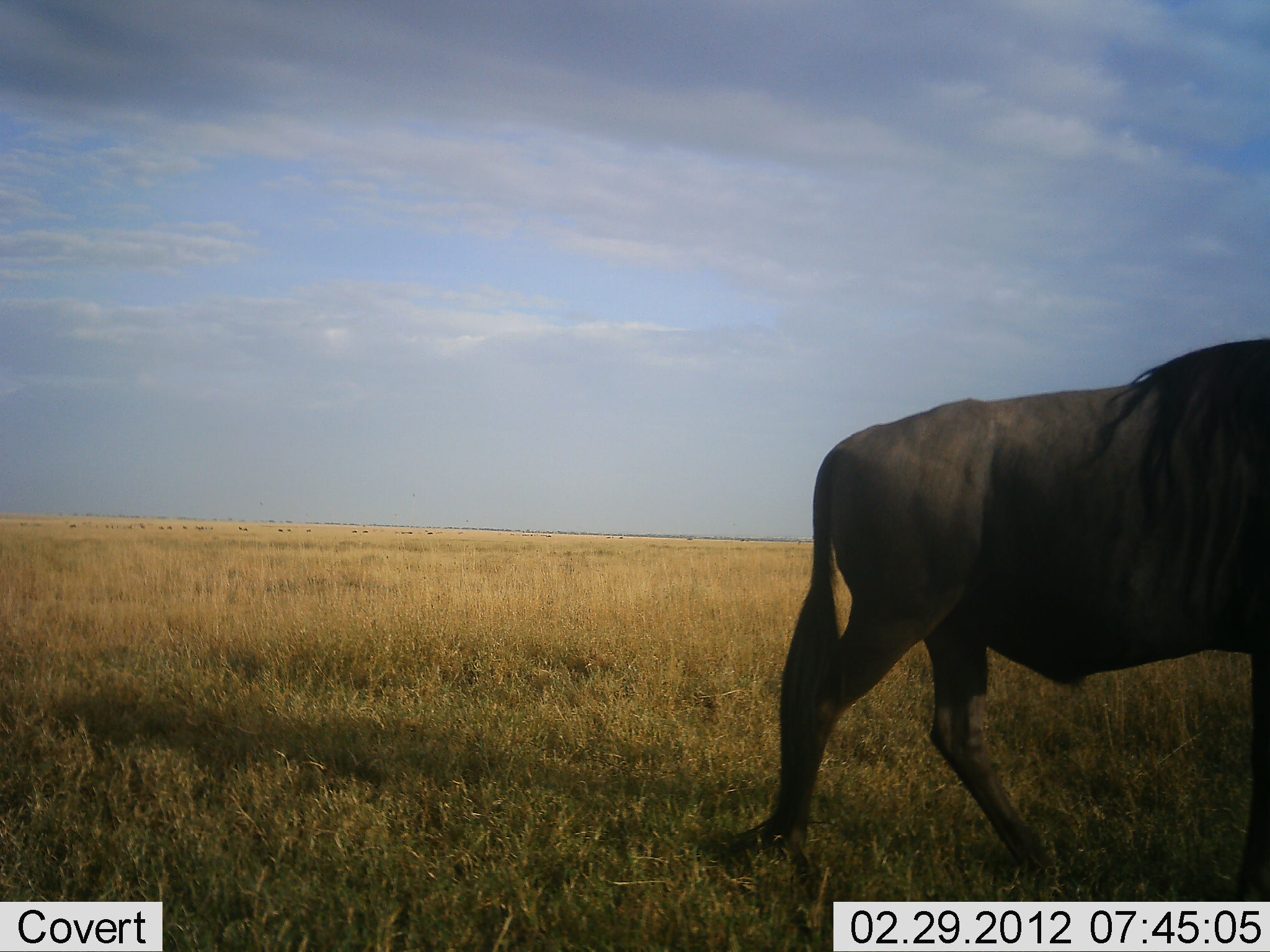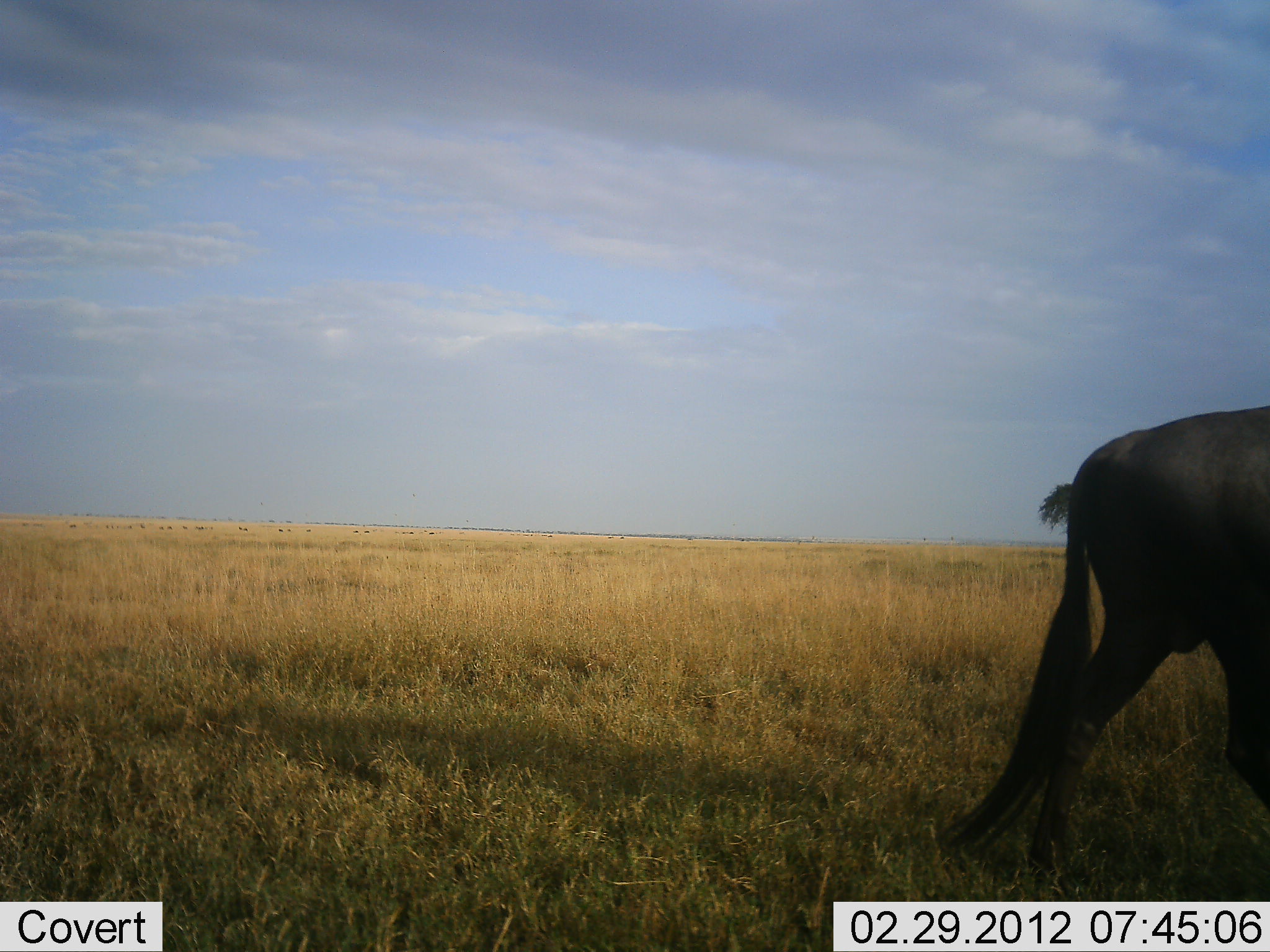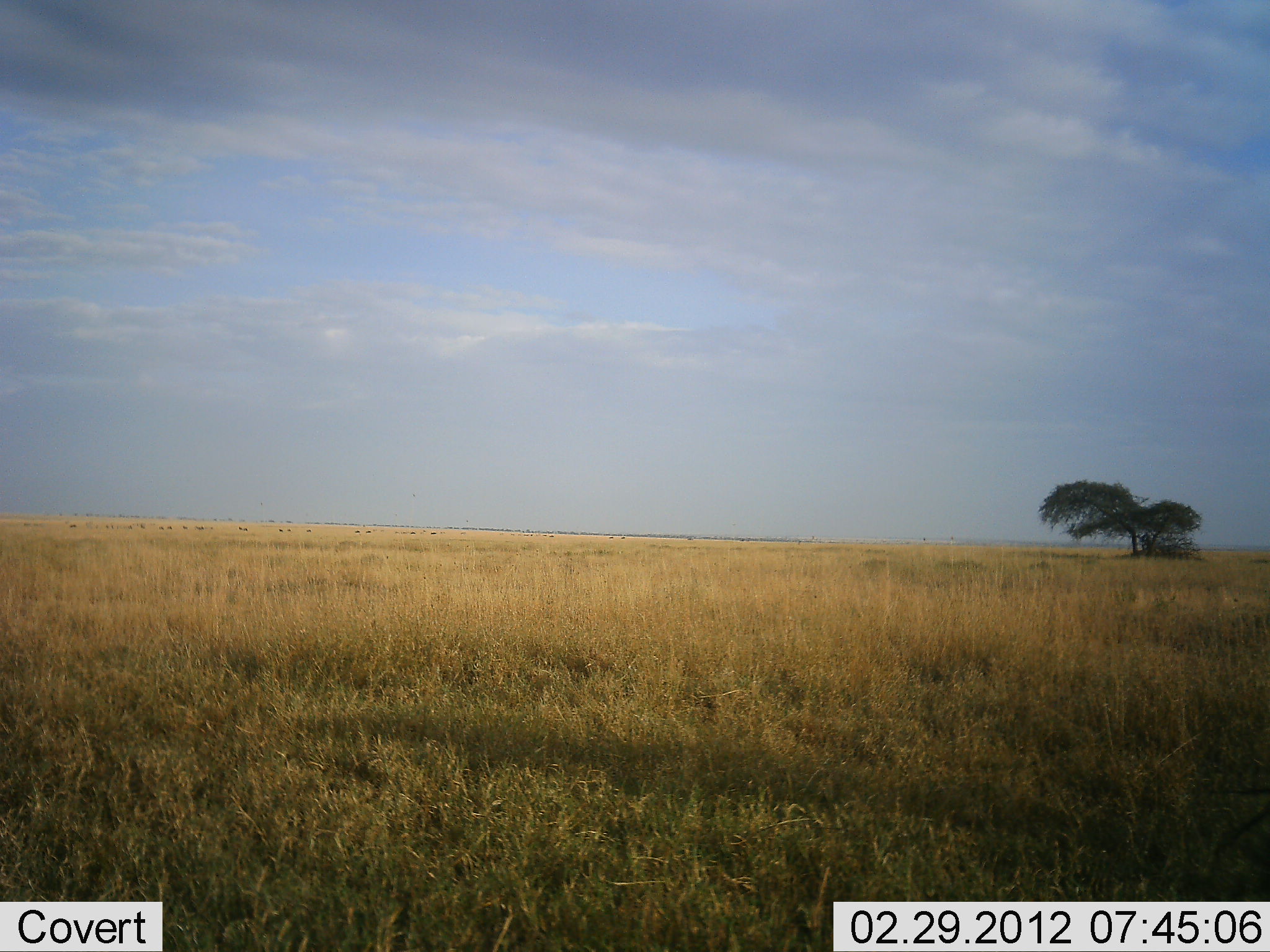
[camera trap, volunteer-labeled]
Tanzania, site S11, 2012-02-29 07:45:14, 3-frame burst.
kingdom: Animalia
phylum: Chordata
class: Mammalia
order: Artiodactyla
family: Bovidae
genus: Connochaetes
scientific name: Connochaetes taurinus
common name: blue wildebeest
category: wildebeest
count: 1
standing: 8%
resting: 0%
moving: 100%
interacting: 0%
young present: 0%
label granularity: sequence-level